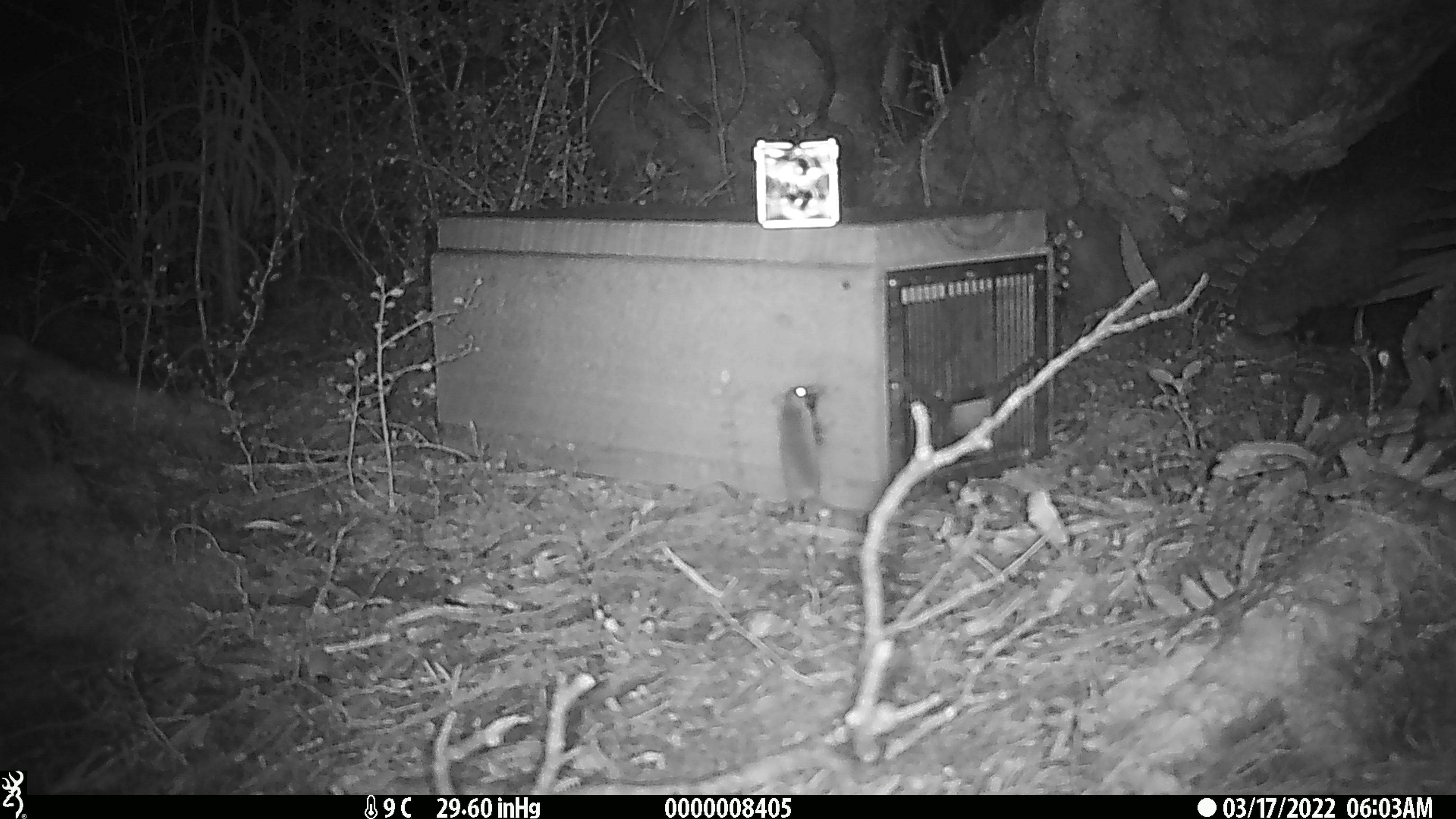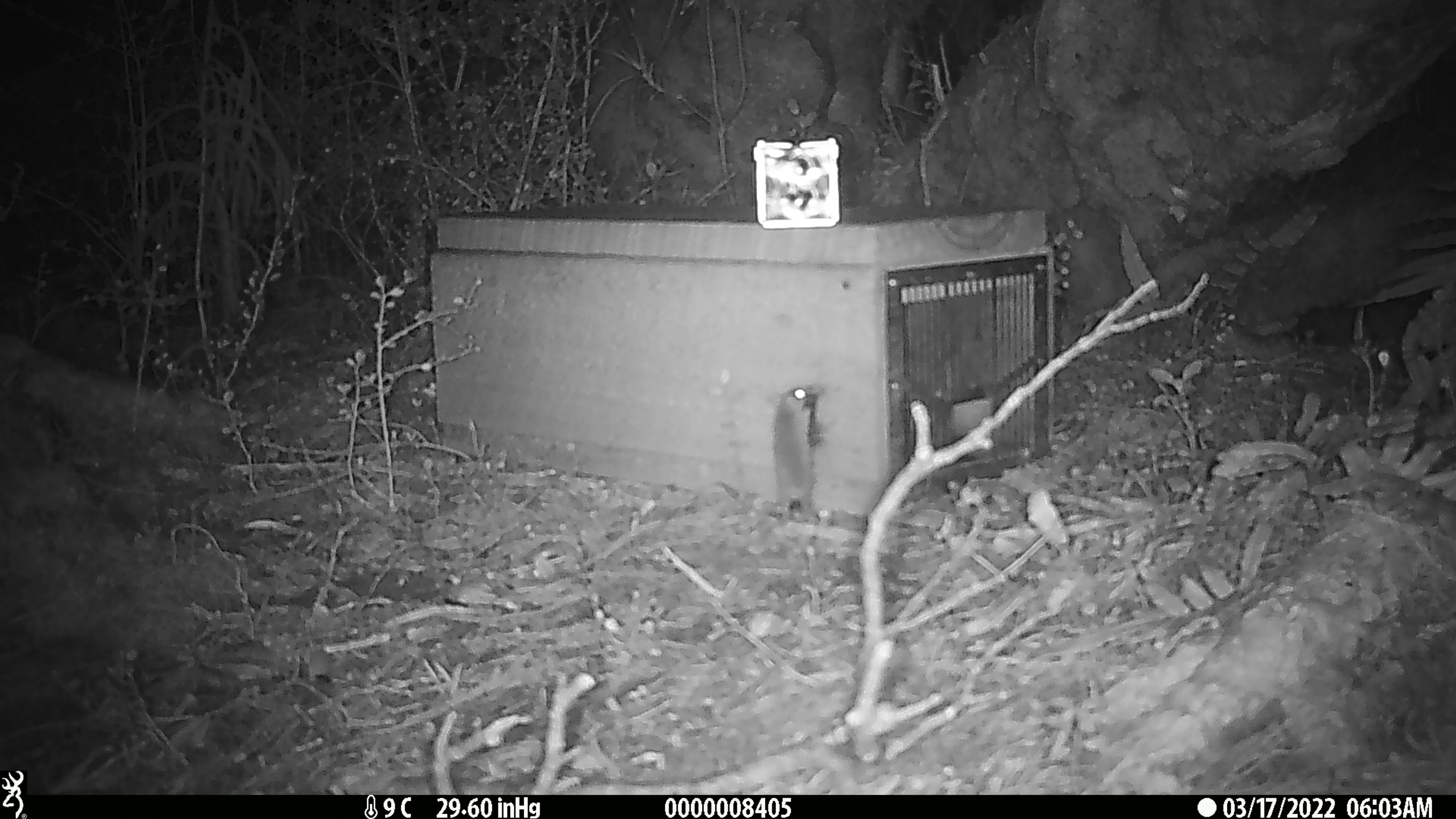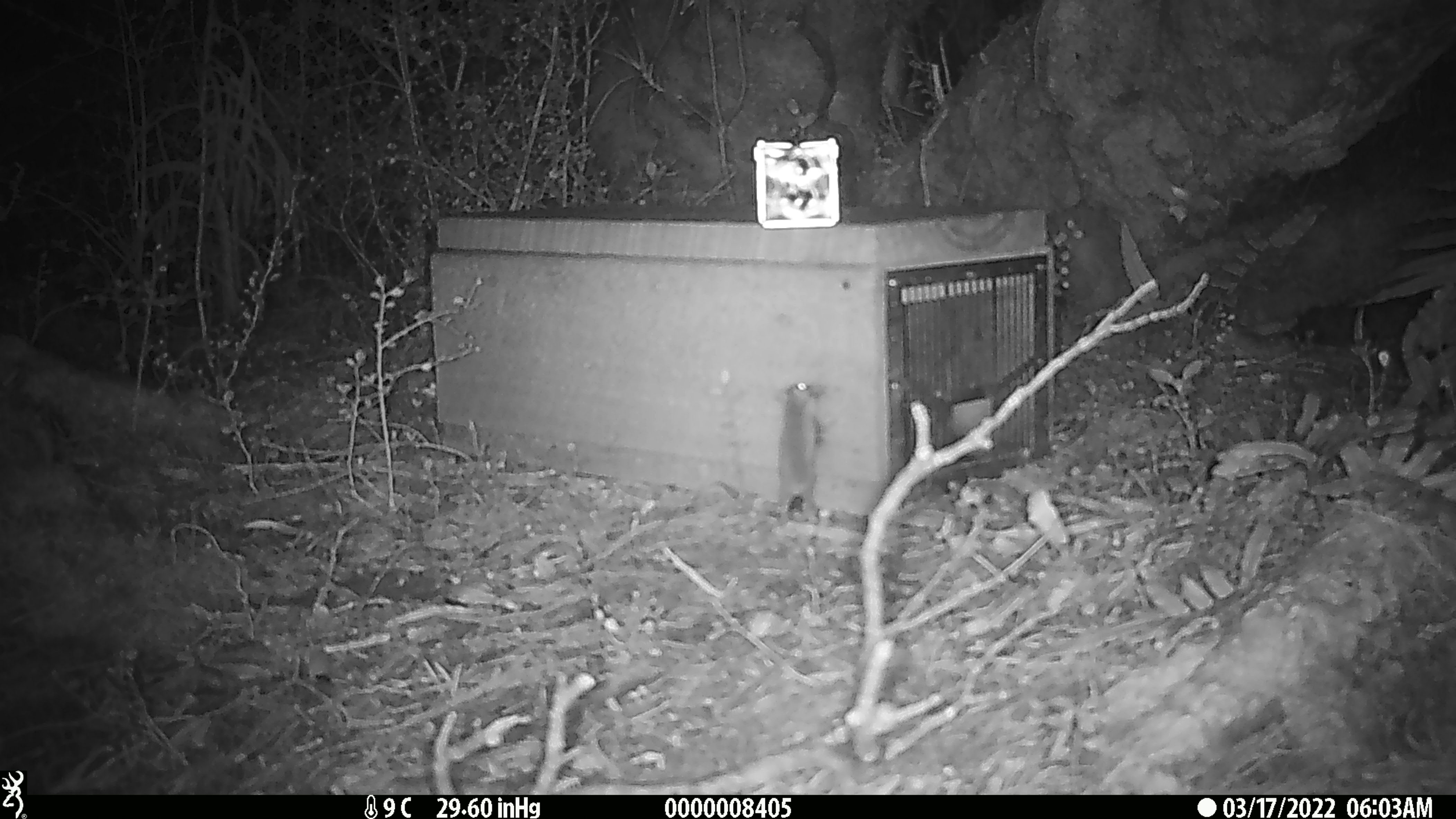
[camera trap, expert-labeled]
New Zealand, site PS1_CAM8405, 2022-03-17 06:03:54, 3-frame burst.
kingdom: Animalia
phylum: Chordata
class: Mammalia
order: Rodentia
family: Muridae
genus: Mus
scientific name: Mus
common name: mouse